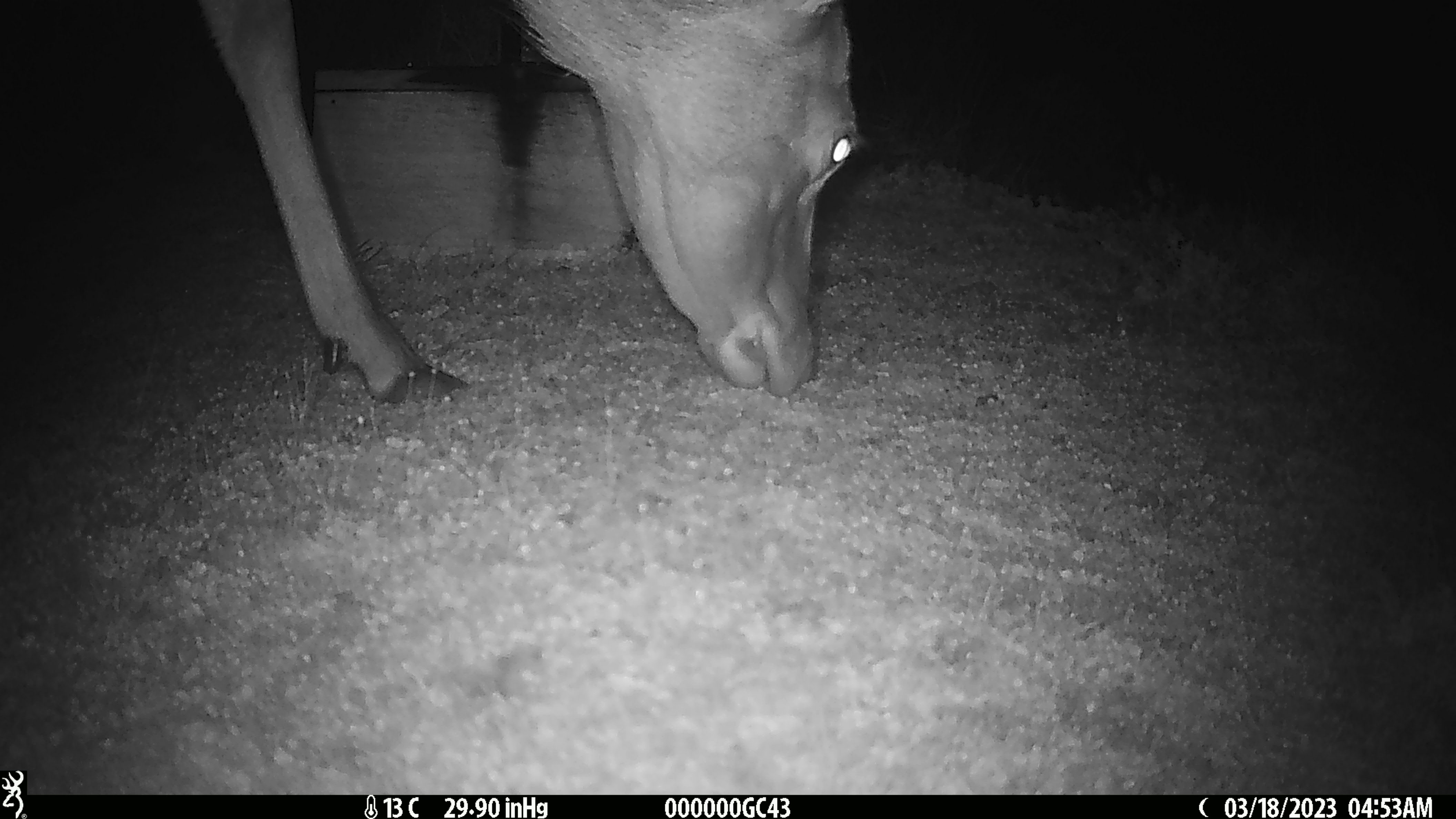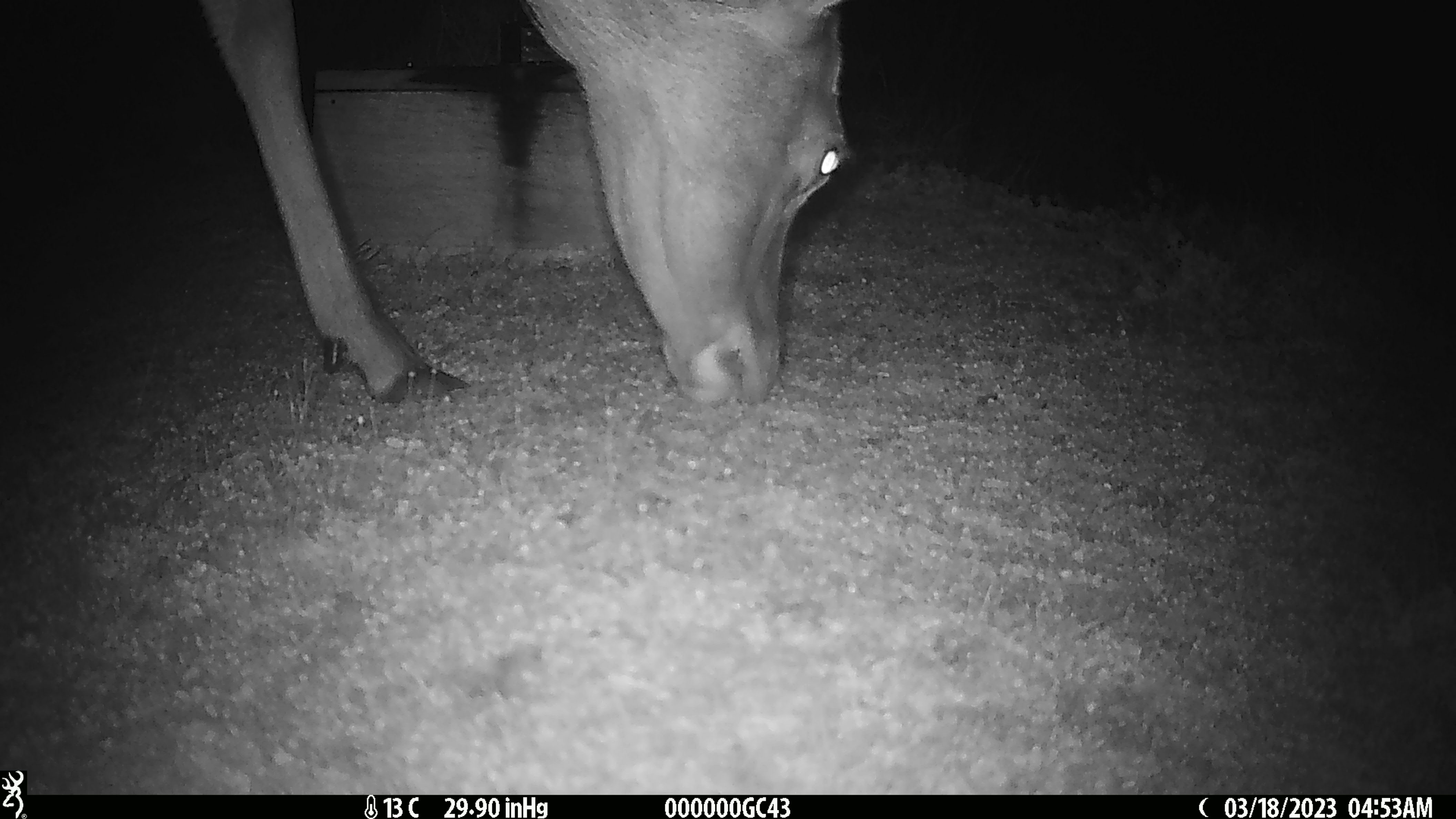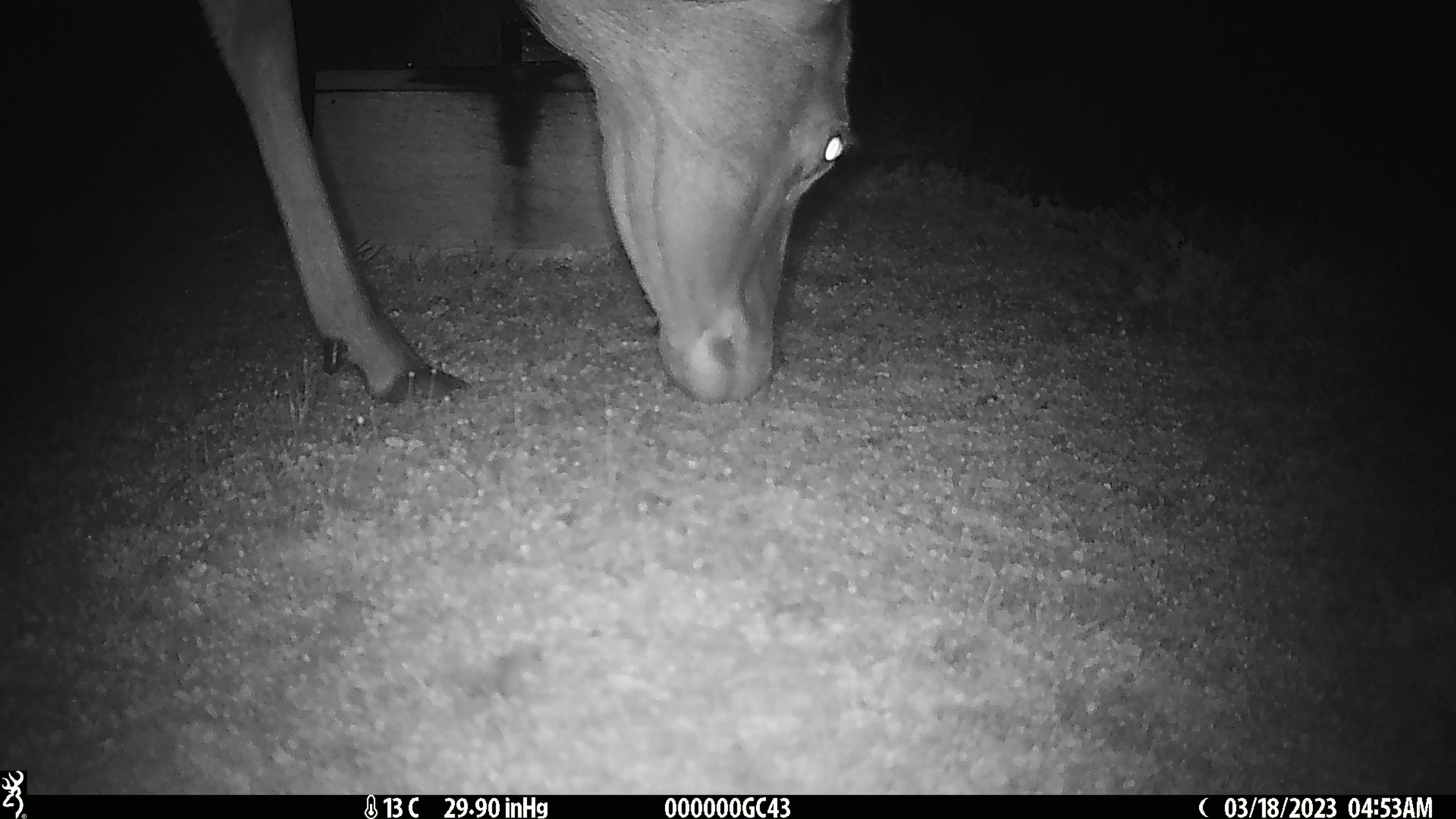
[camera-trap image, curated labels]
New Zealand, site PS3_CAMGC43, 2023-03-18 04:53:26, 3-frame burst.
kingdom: Animalia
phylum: Chordata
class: Mammalia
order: Artiodactyla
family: Cervidae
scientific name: Cervidae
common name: deer